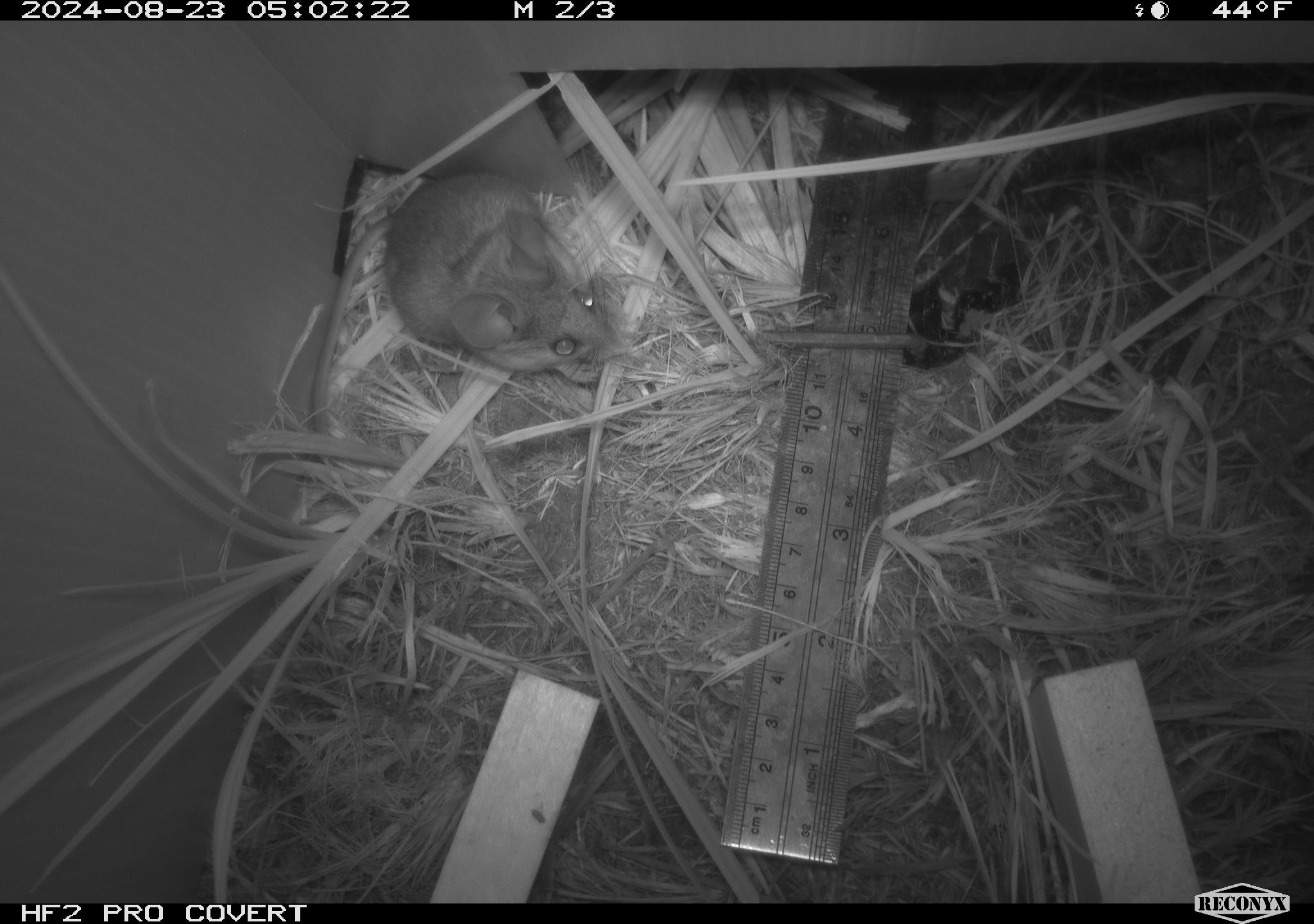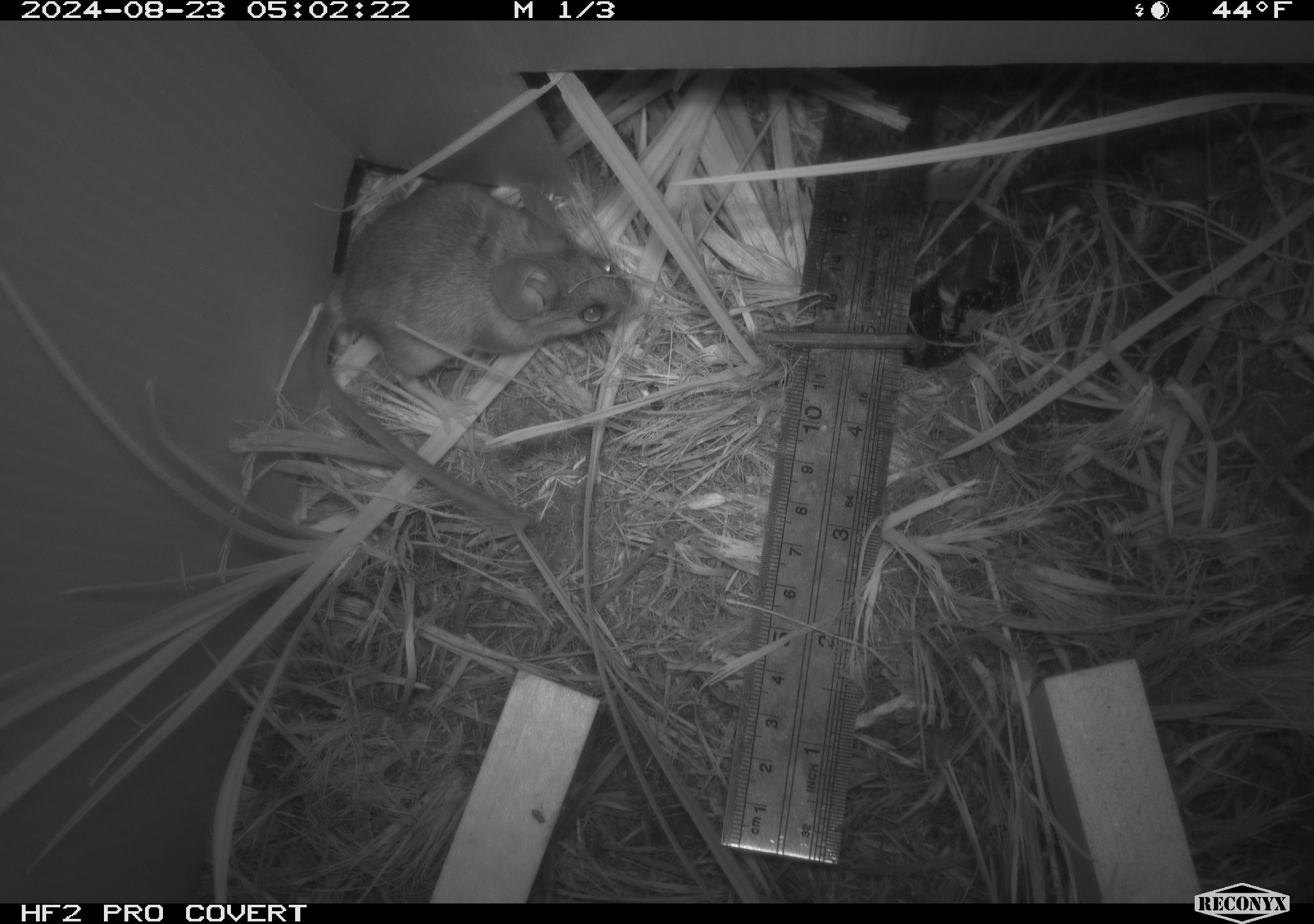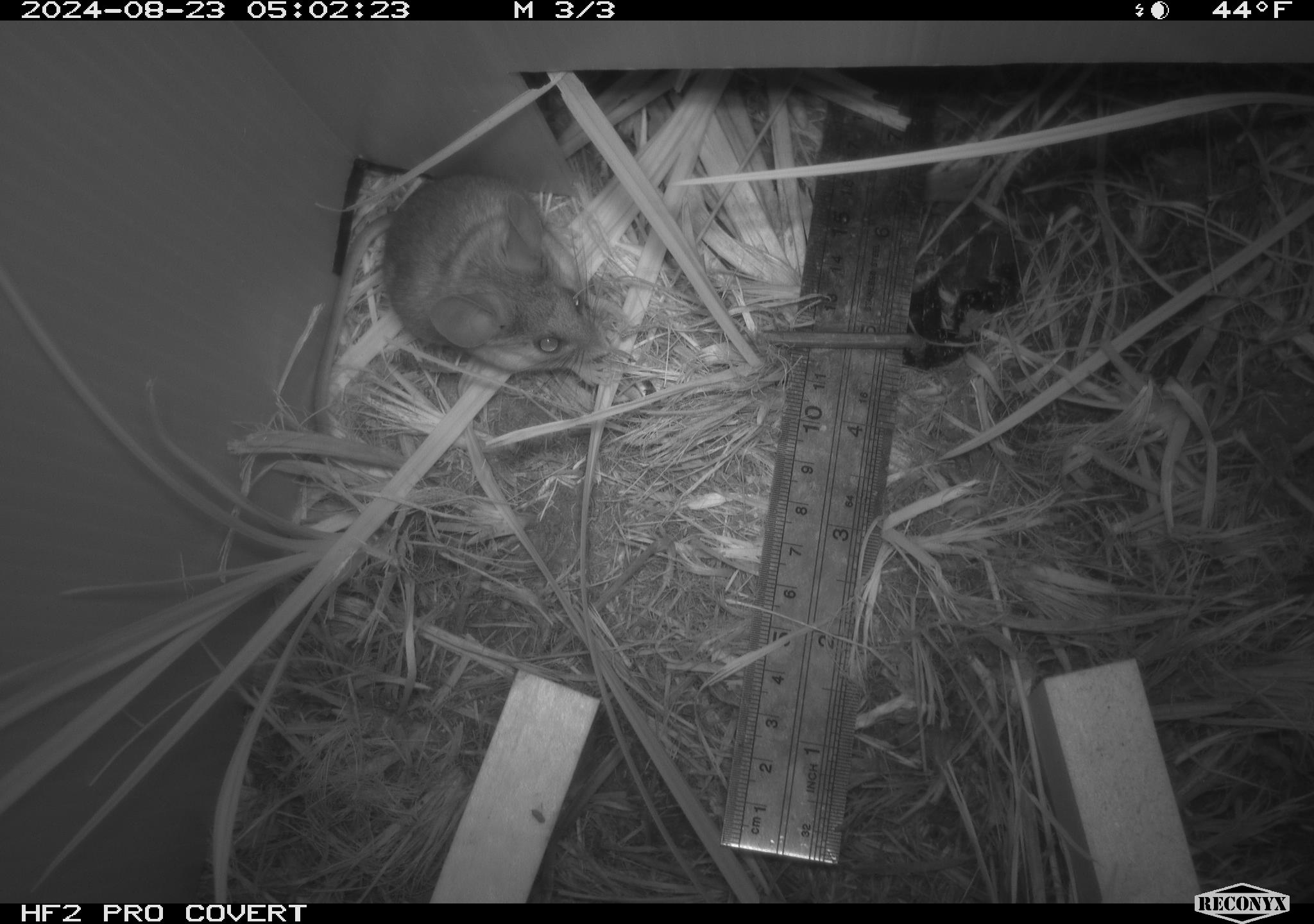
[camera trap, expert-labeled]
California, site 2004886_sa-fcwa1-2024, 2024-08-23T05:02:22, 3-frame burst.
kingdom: Animalia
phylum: Chordata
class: Mammalia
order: Rodentia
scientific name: Rodentia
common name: mouse species